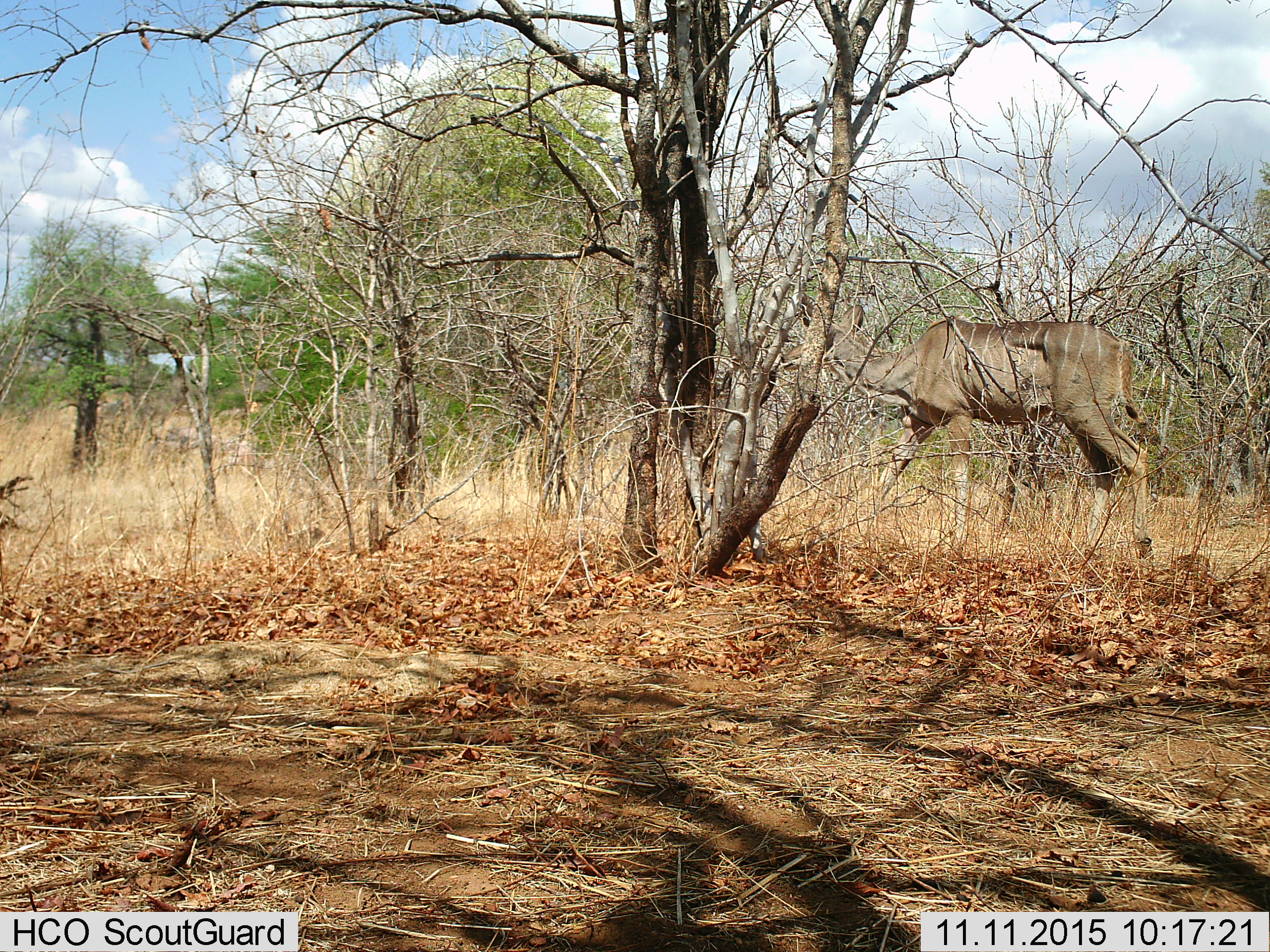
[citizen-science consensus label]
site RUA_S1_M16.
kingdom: Animalia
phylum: Chordata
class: Mammalia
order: Artiodactyla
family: Bovidae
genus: Tragelaphus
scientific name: Tragelaphus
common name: kudu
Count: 1.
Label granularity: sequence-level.